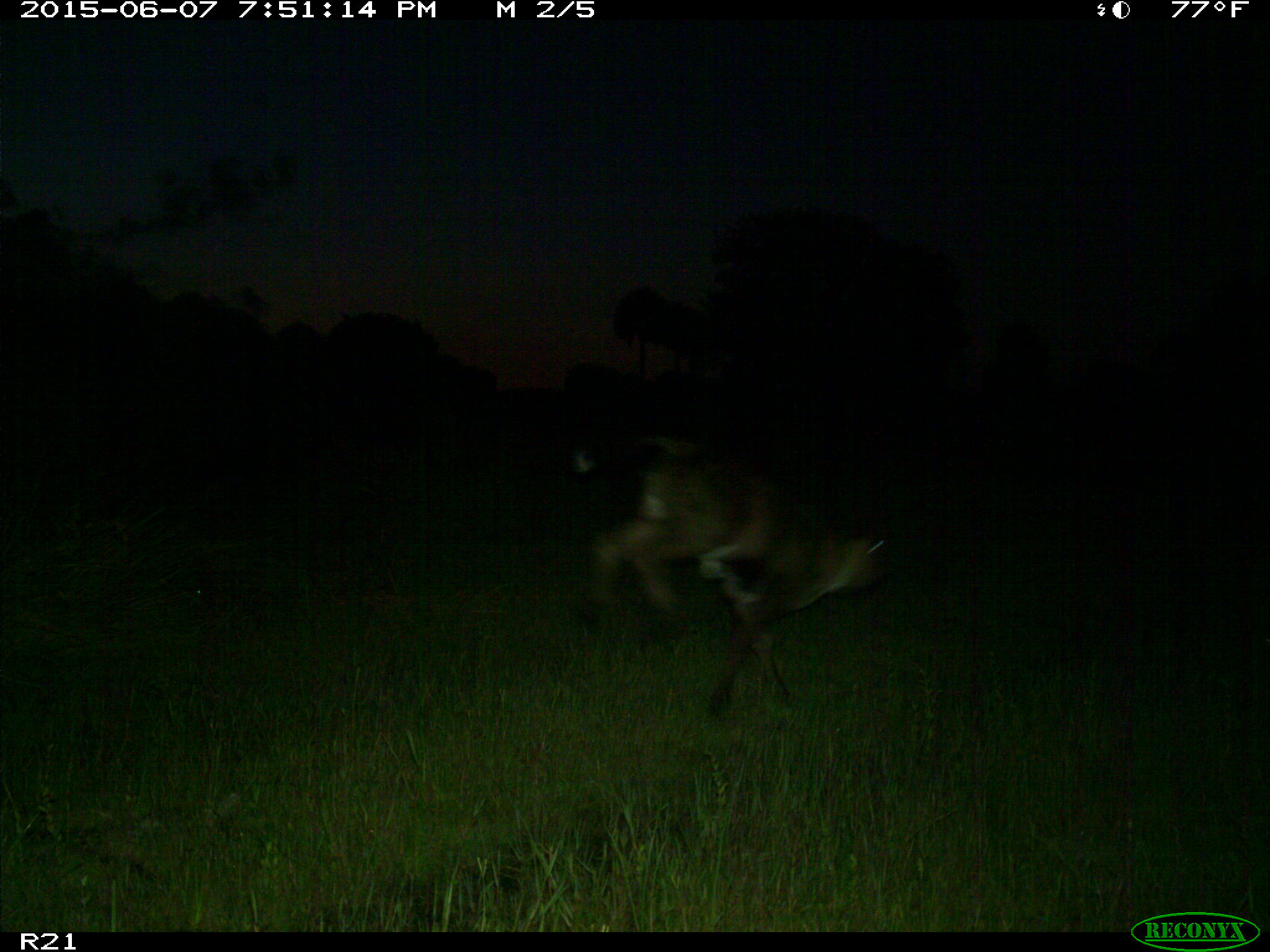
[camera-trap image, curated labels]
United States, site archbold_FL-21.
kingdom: Animalia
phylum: Chordata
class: Mammalia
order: Artiodactyla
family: Bovidae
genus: Bos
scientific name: Bos taurus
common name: domestic cow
Bos taurus (domestic cow).